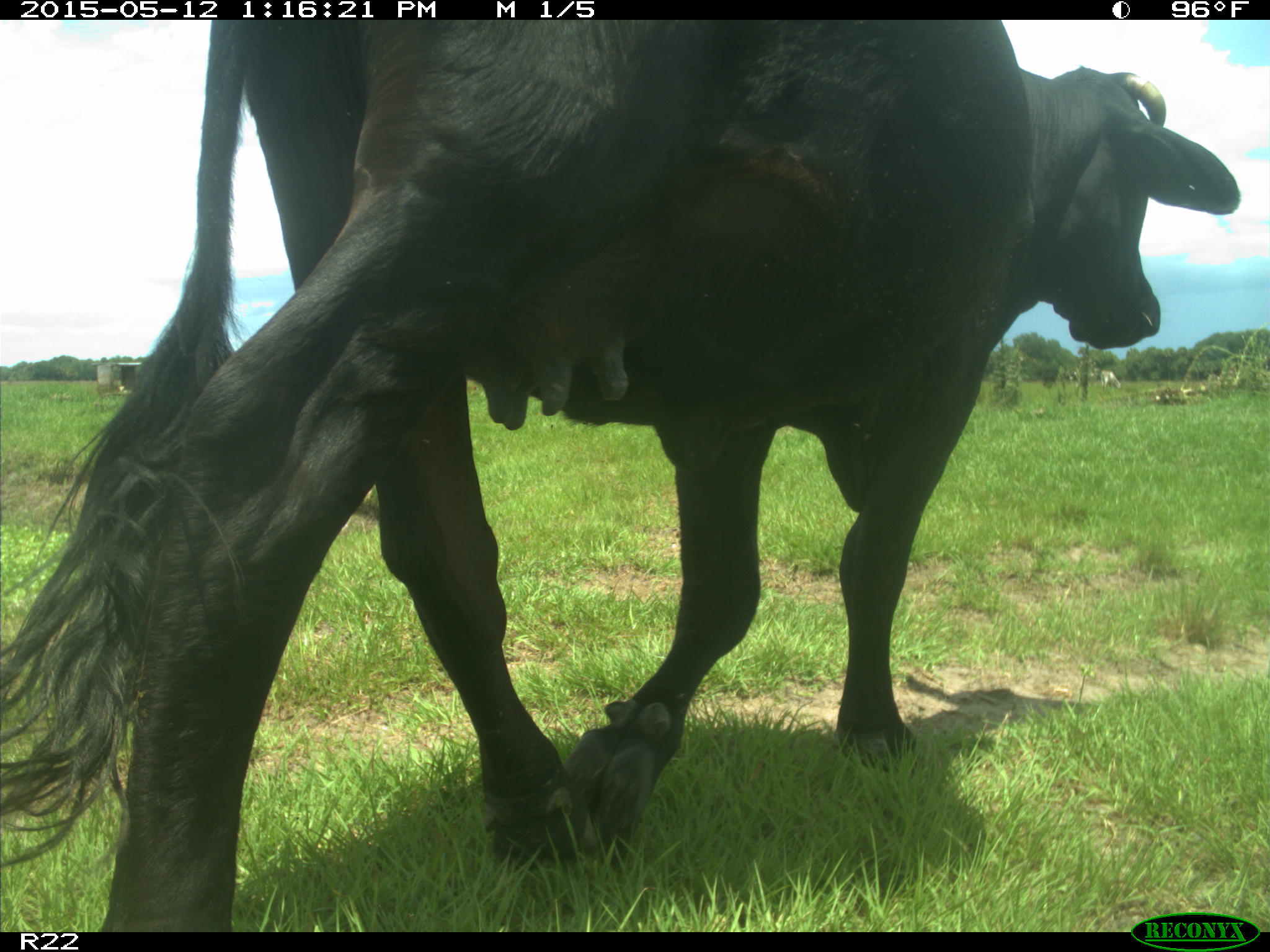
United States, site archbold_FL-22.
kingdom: Animalia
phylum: Chordata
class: Mammalia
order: Artiodactyla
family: Bovidae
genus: Bos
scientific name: Bos taurus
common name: domestic cow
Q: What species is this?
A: Bos taurus (domestic cow).